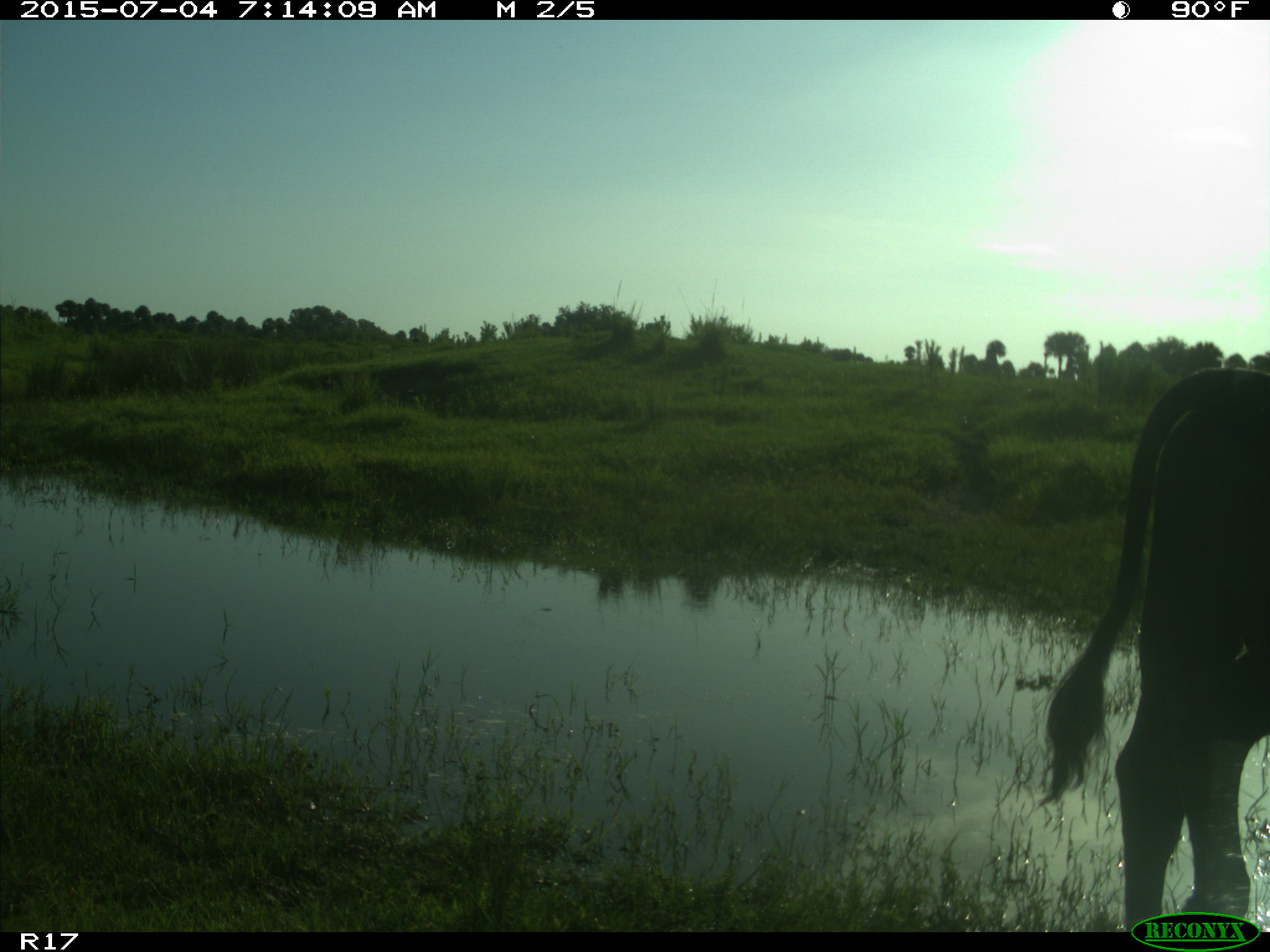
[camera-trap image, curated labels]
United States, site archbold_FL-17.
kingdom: Animalia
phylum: Chordata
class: Mammalia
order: Artiodactyla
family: Bovidae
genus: Bos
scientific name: Bos taurus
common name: domestic cow